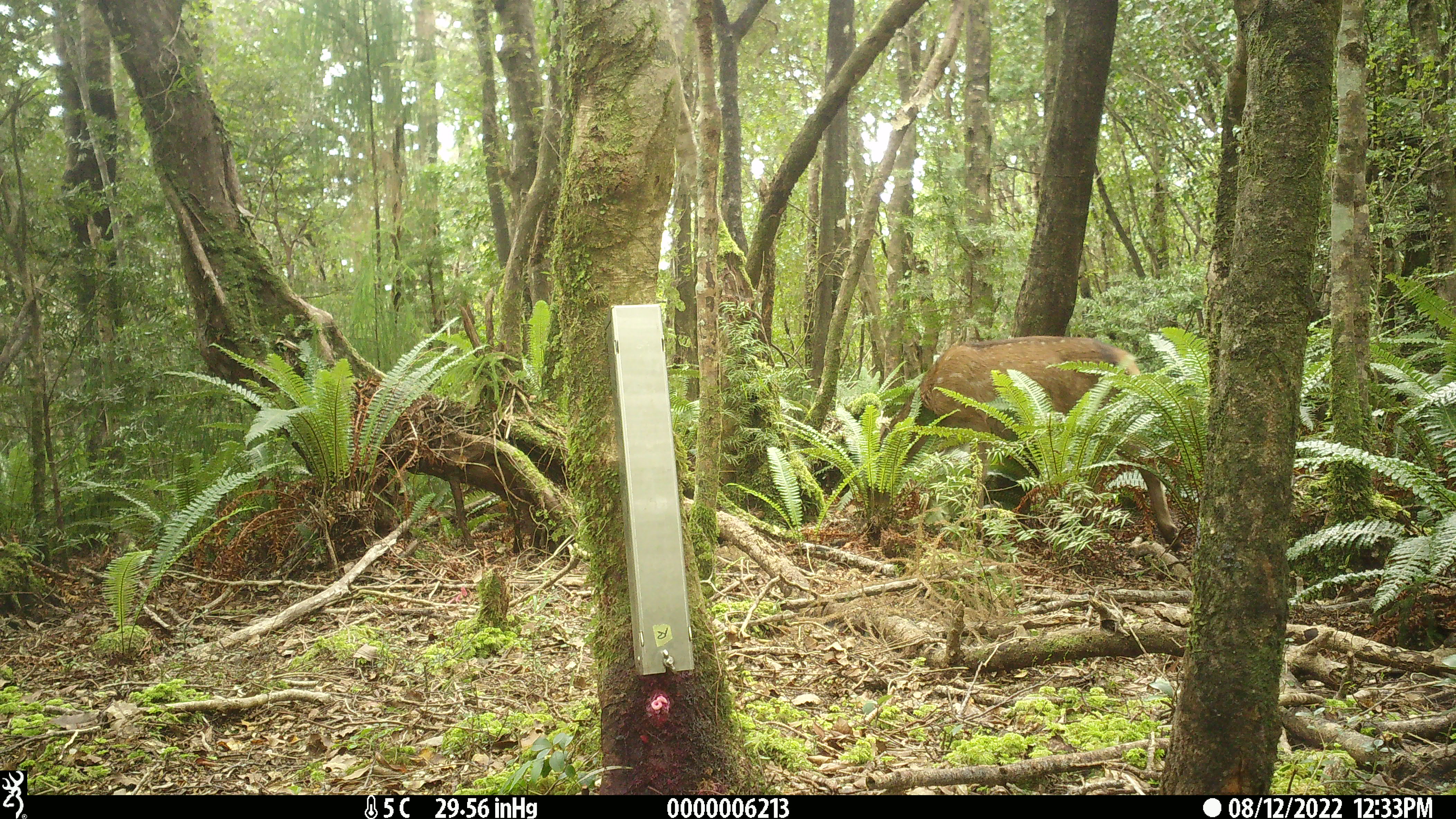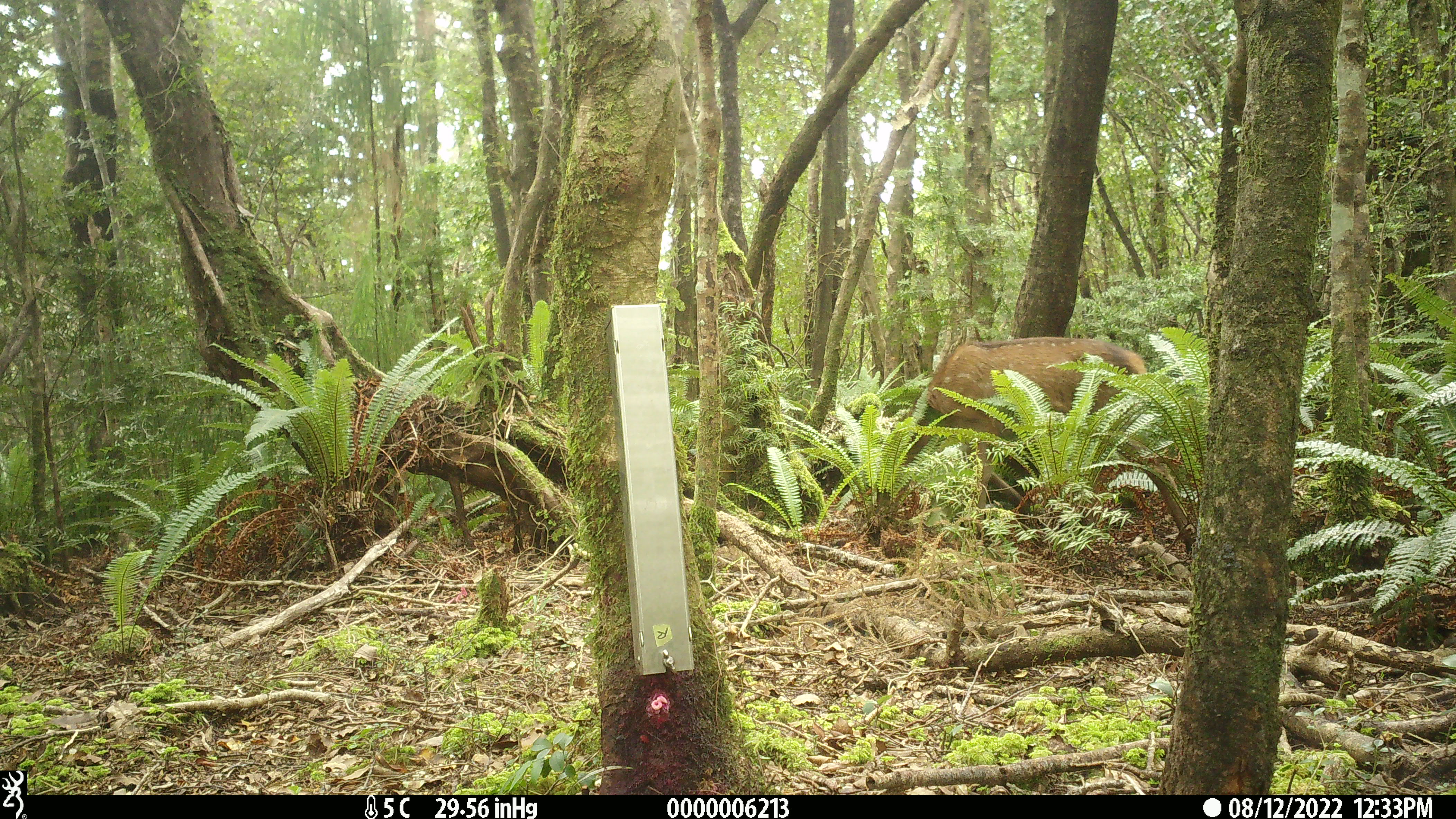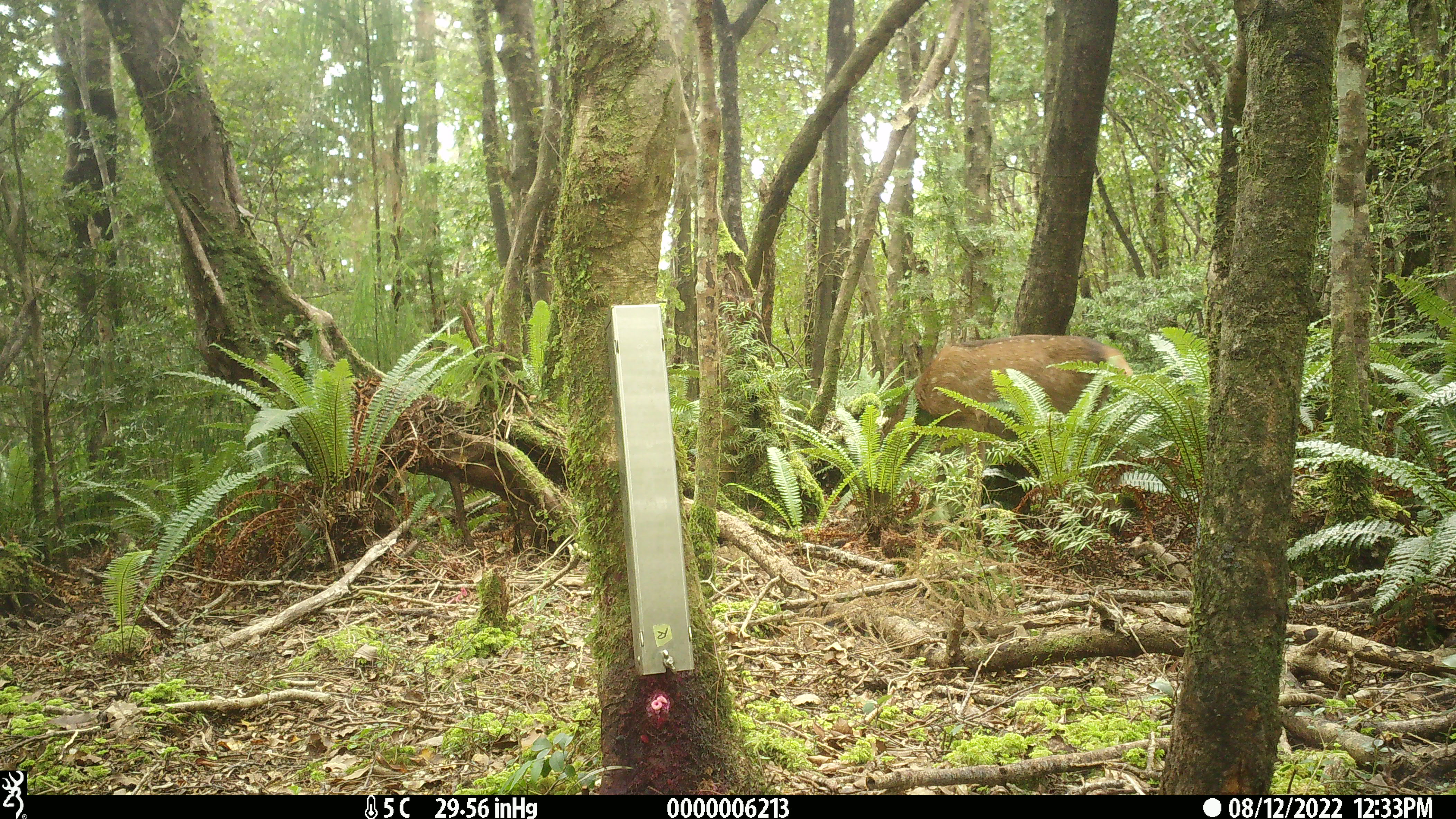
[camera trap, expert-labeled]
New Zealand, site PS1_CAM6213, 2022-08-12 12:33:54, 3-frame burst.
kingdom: Animalia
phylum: Chordata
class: Mammalia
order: Artiodactyla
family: Cervidae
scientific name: Cervidae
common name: deer